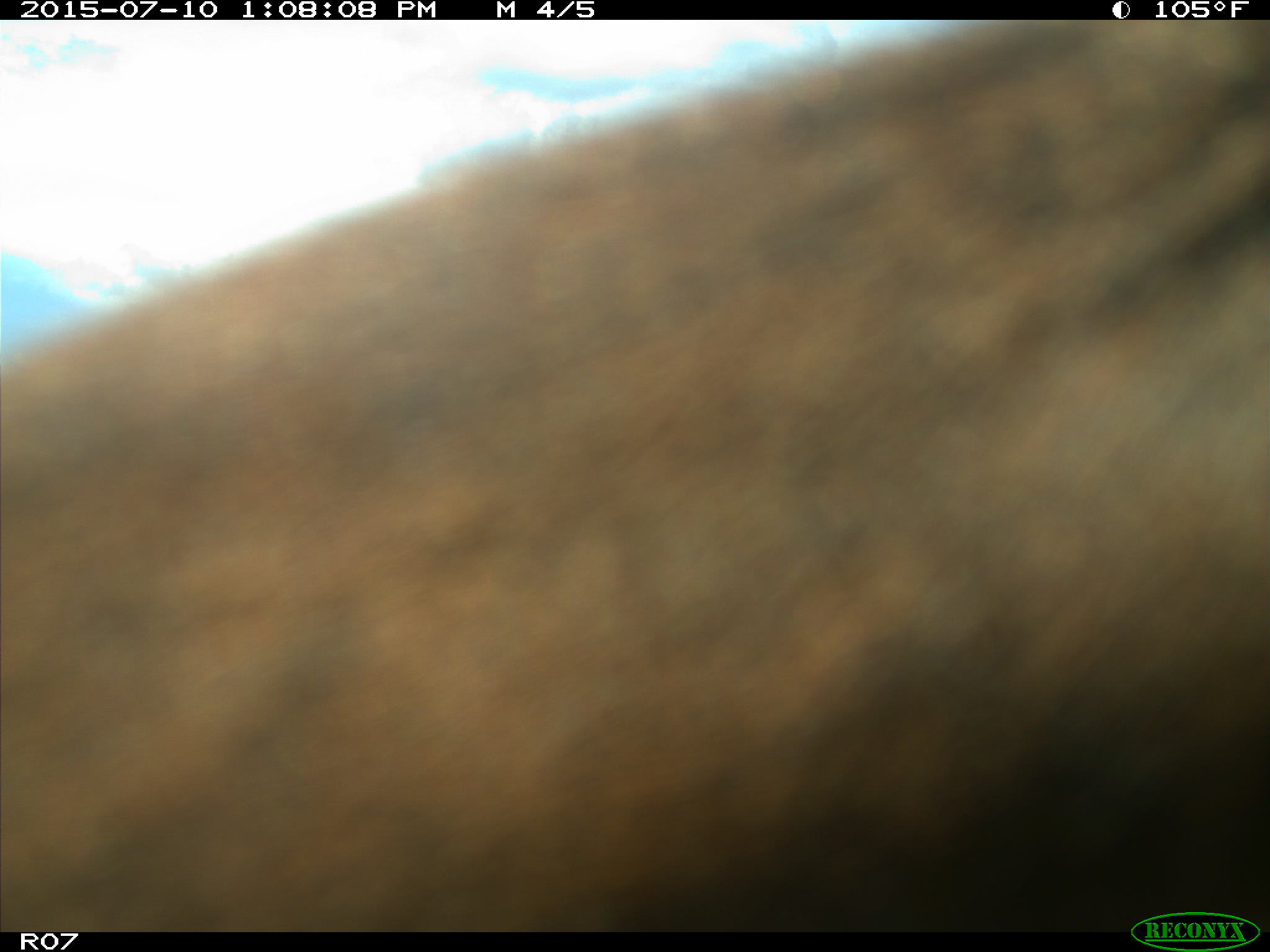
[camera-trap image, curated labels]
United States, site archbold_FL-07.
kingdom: Animalia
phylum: Chordata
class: Mammalia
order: Artiodactyla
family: Bovidae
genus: Bos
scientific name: Bos taurus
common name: domestic cow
Bos taurus (domestic cow).